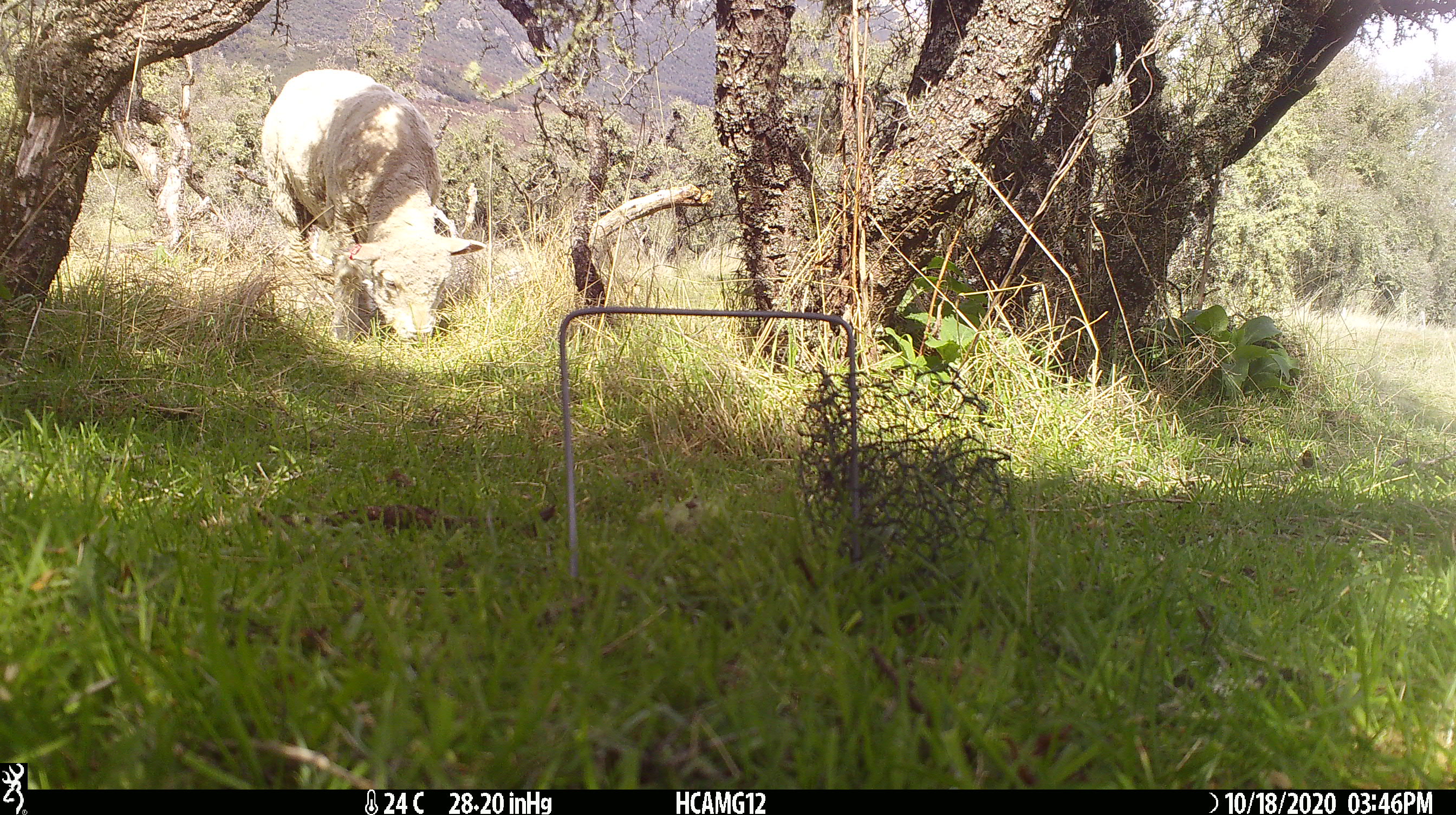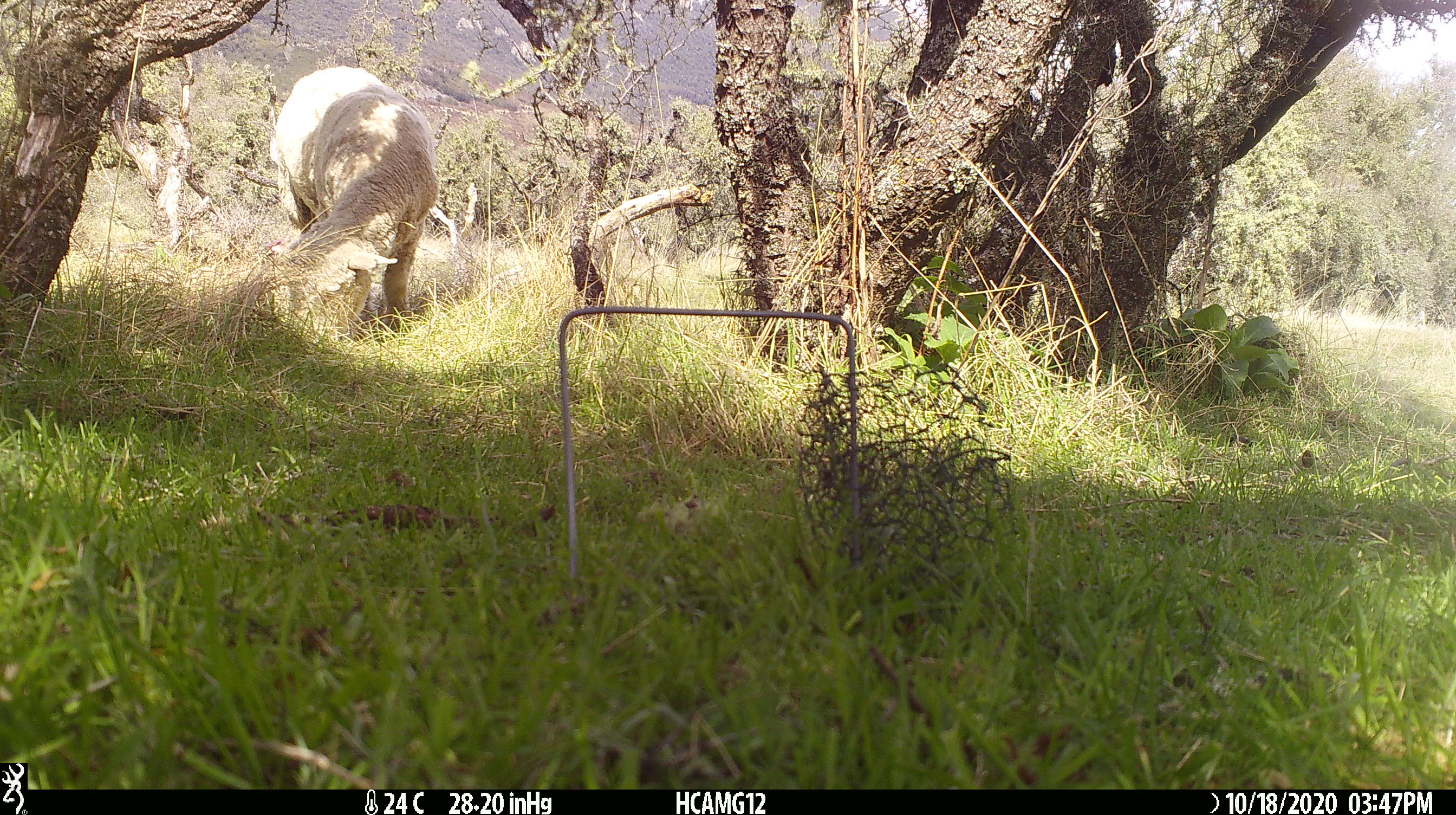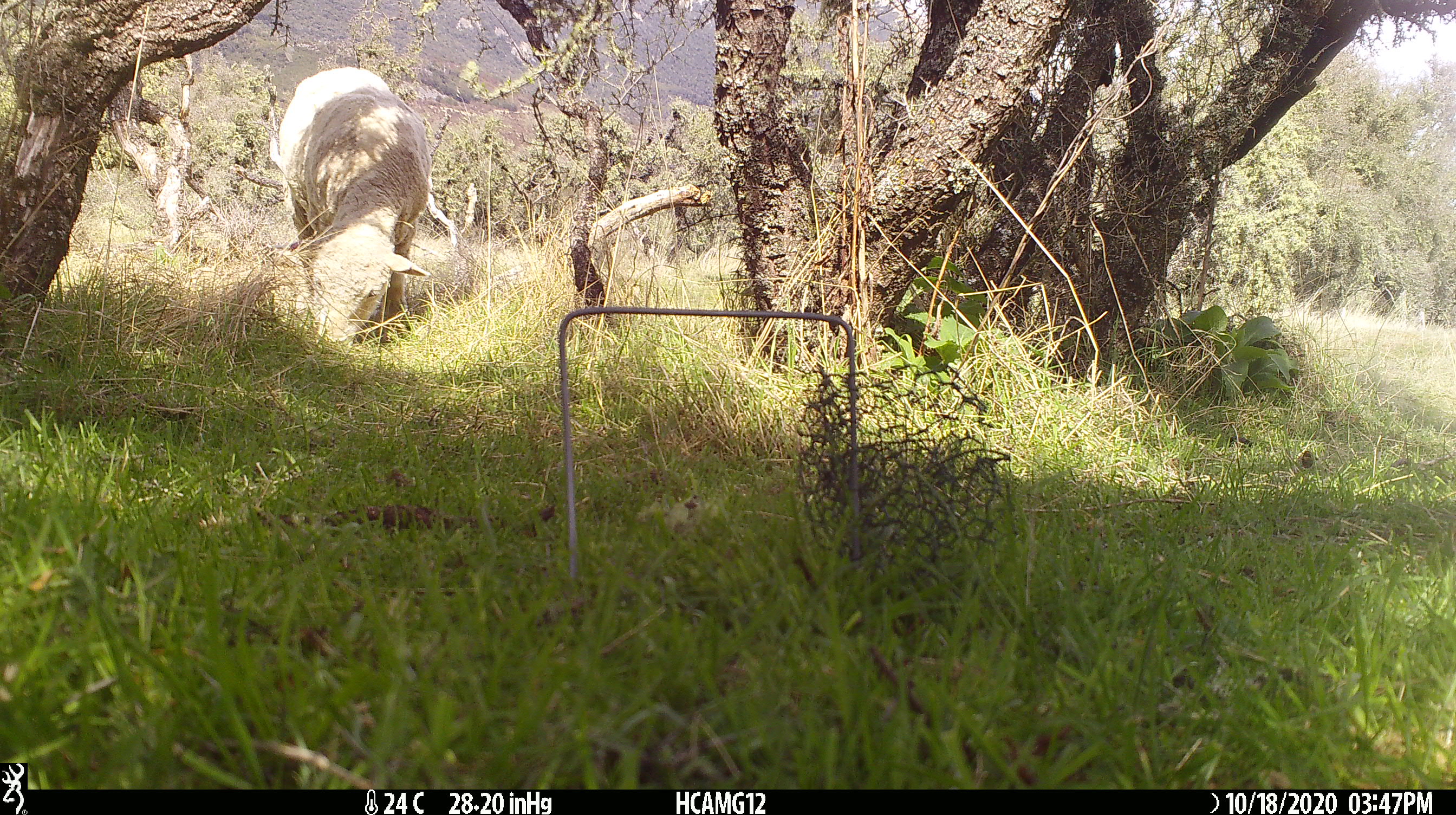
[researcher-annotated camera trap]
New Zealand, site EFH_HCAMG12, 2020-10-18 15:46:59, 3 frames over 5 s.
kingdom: Animalia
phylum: Chordata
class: Mammalia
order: Artiodactyla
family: Bovidae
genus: Ovis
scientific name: Ovis aries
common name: domestic sheep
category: sheep